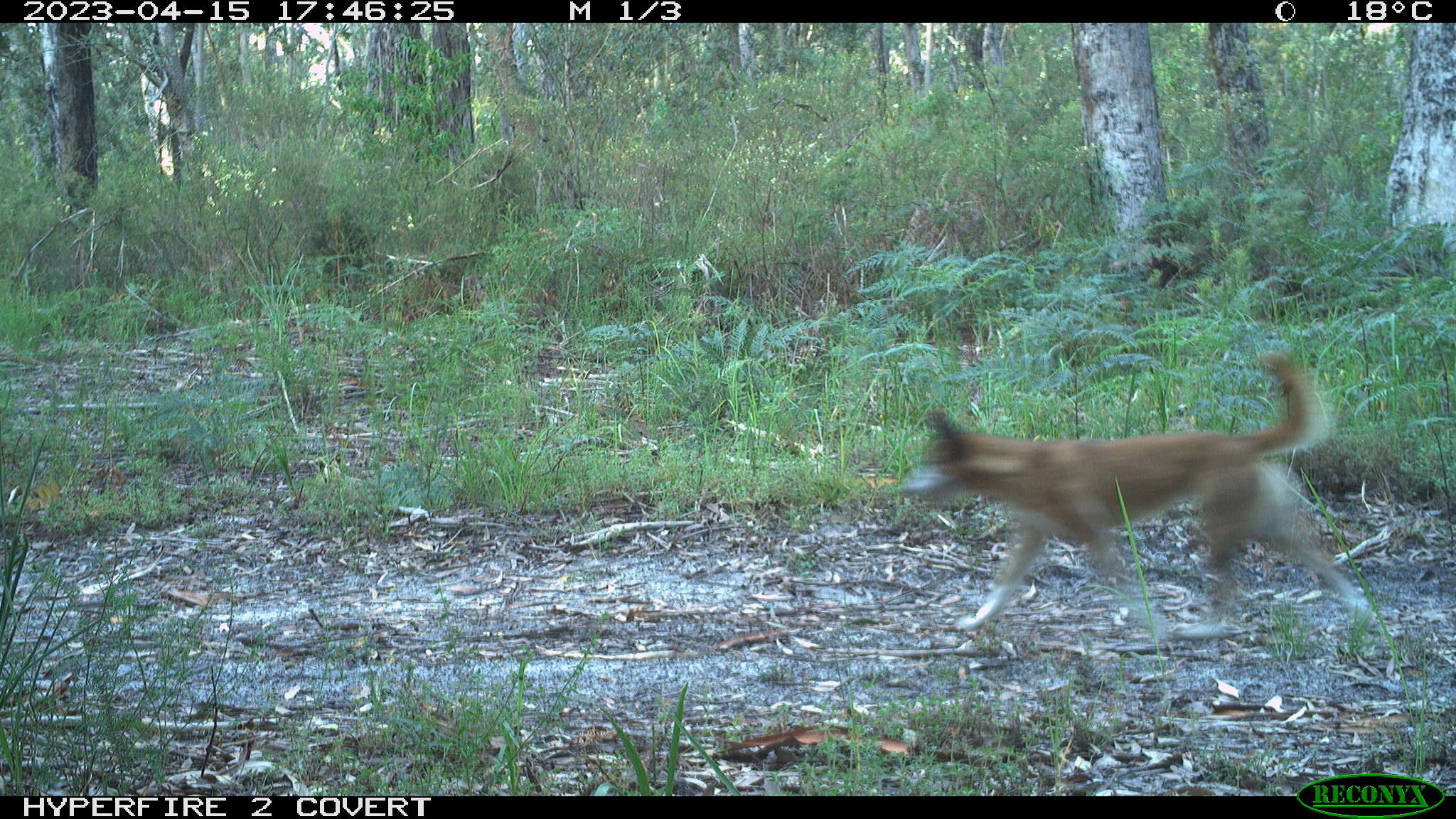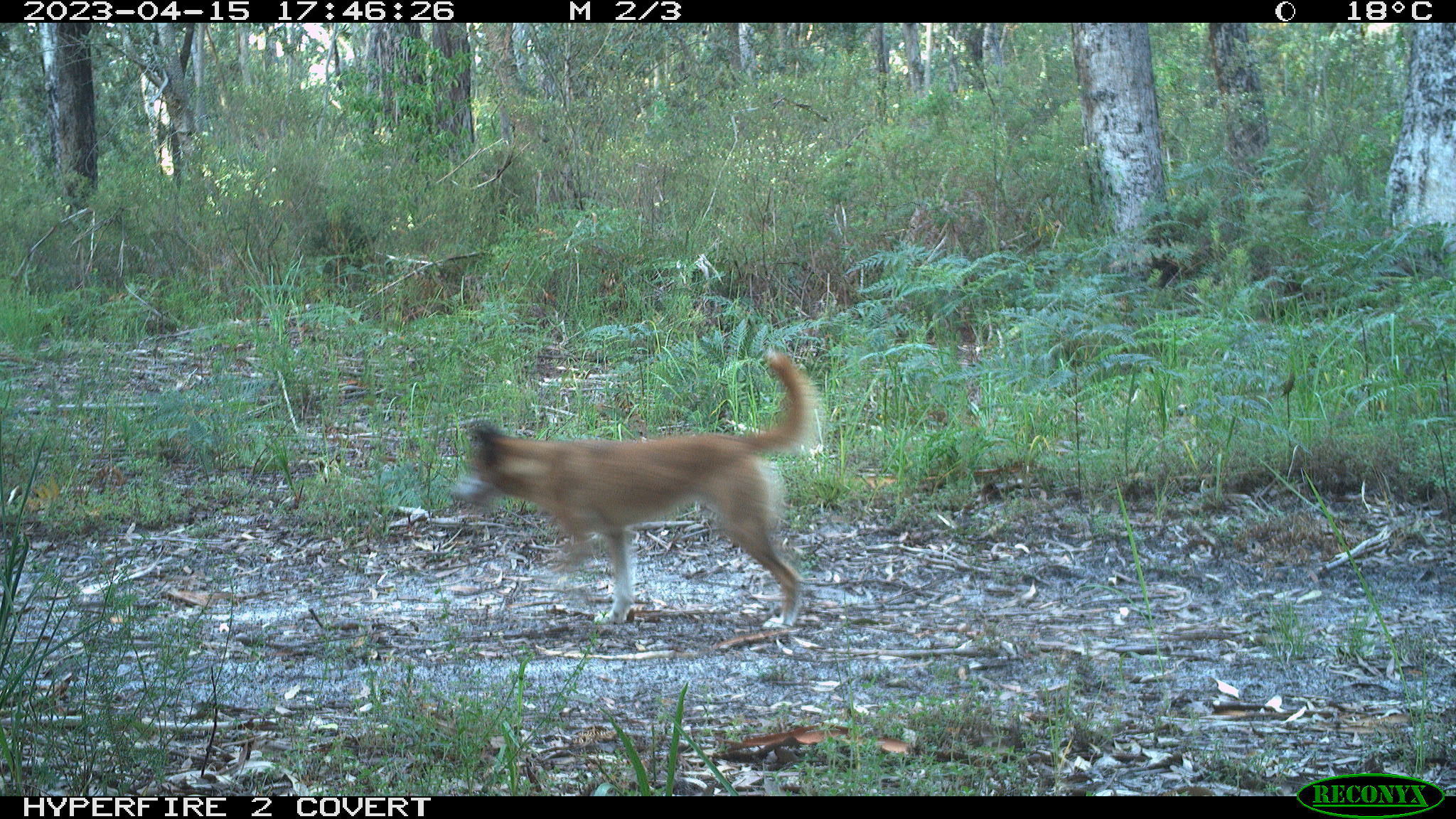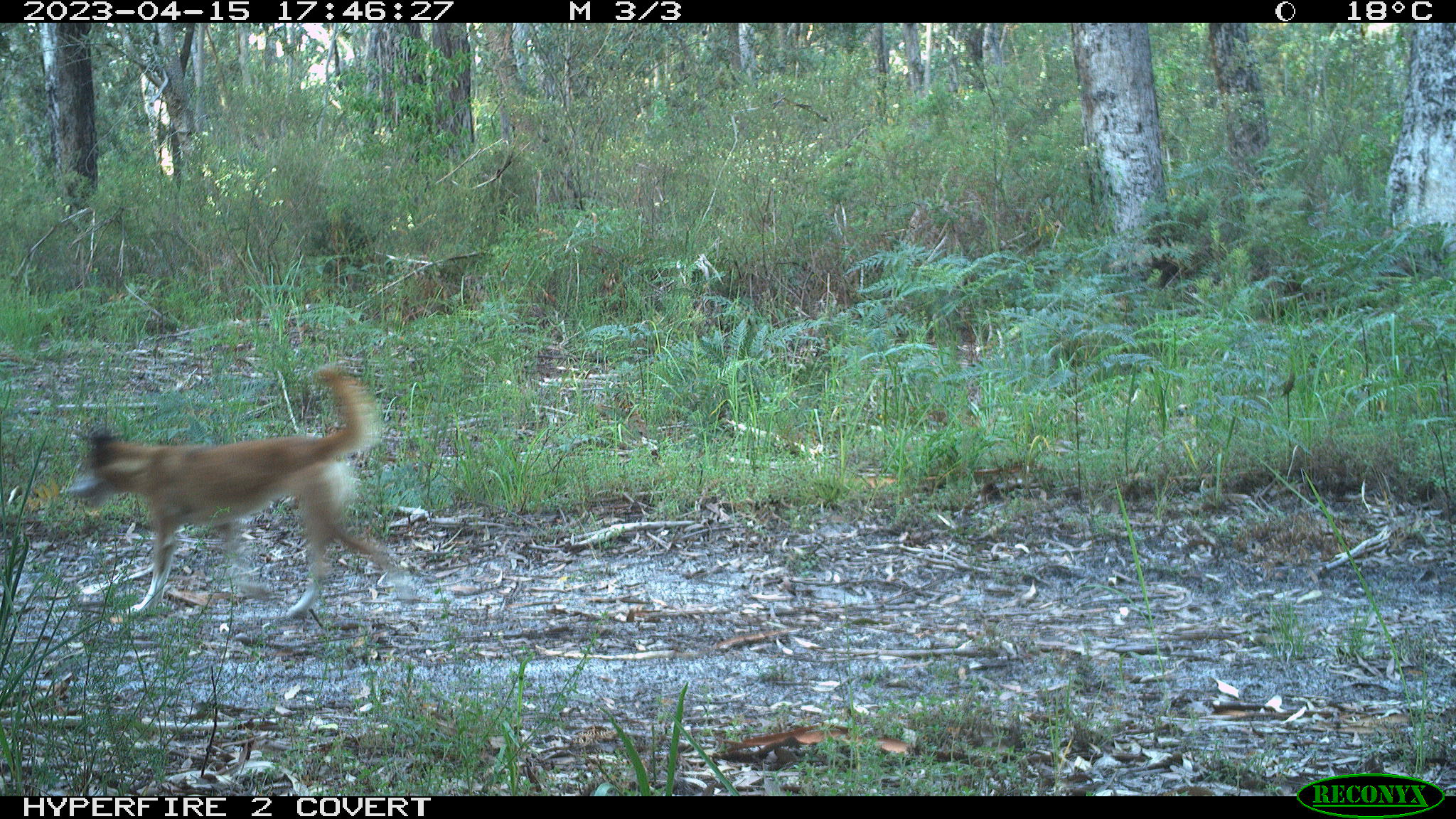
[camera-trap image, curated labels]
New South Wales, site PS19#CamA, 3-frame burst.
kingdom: Animalia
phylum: Chordata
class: Mammalia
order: Carnivora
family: Canidae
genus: Canis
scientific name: Canis familiaris dingo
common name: dingo